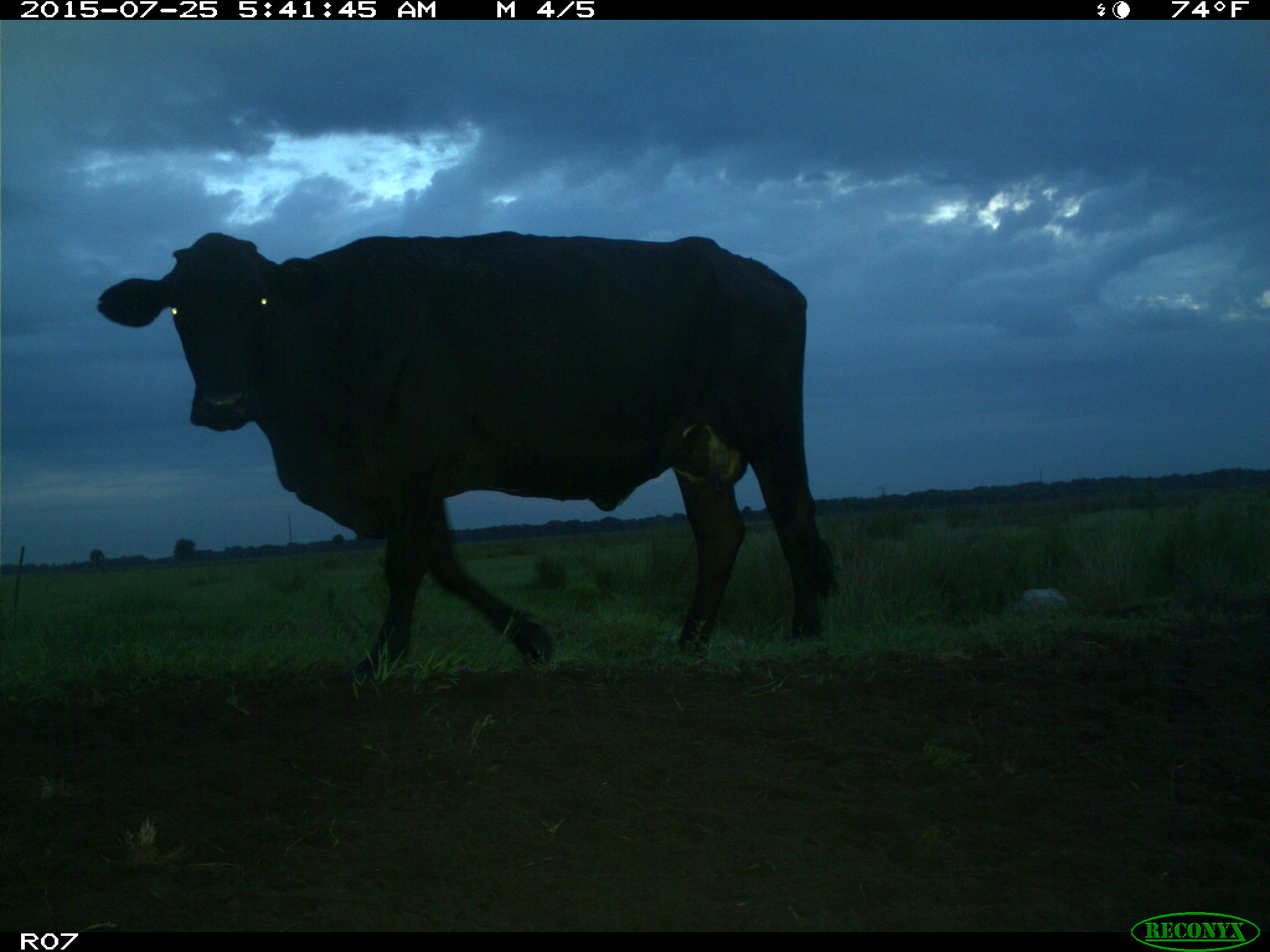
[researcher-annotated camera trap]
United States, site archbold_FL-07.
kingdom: Animalia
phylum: Chordata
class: Mammalia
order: Artiodactyla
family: Bovidae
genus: Bos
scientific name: Bos taurus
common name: domestic cow